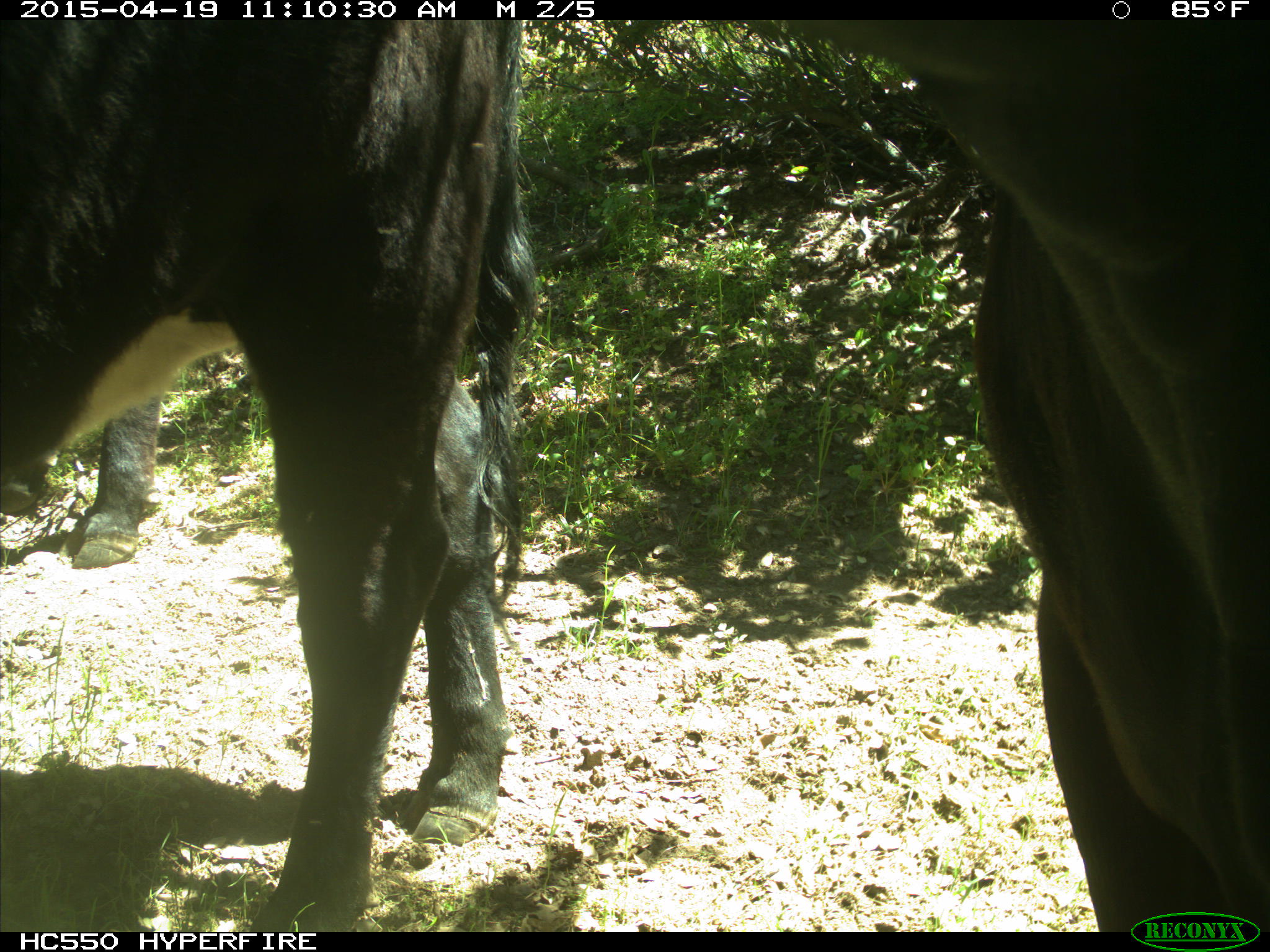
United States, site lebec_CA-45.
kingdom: Animalia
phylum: Chordata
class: Mammalia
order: Artiodactyla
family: Bovidae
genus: Bos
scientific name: Bos taurus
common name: domestic cow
Bos taurus (domestic cow).